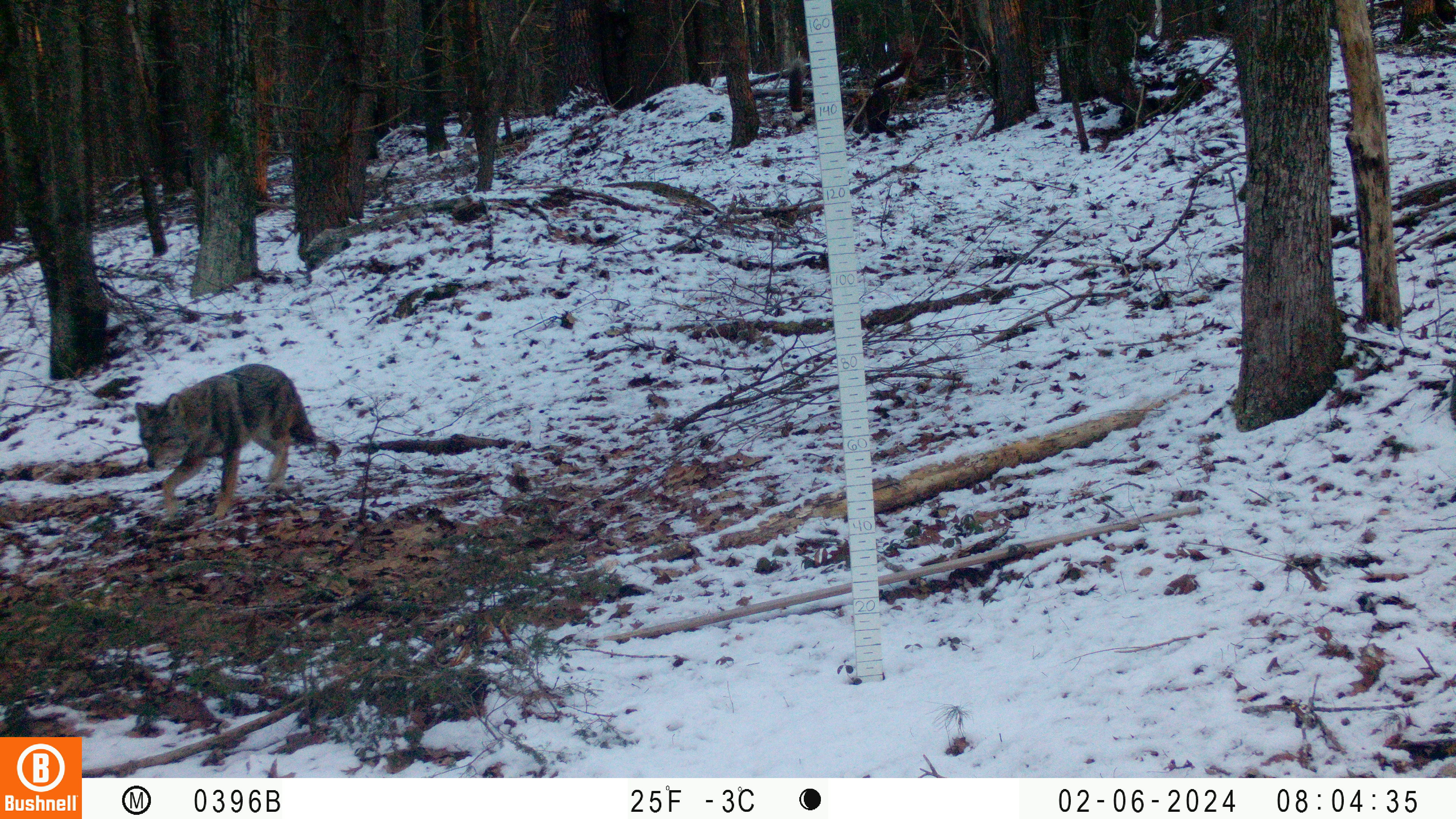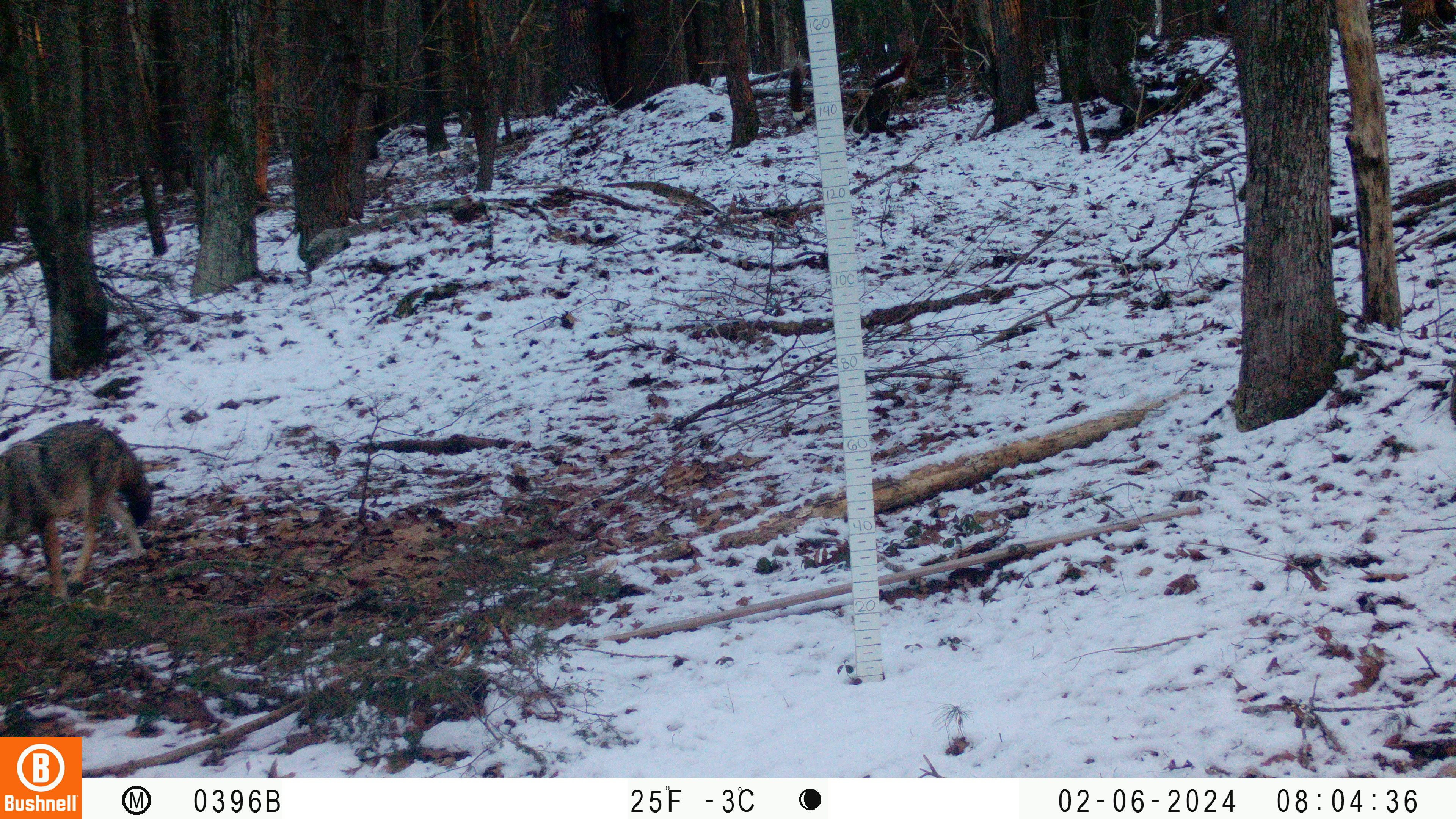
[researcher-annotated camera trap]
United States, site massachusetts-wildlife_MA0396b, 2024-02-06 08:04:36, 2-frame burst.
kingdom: Animalia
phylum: Chordata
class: Mammalia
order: Carnivora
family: Canidae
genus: Canis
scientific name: Canis latrans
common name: coyote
Coyote (Canis latrans).